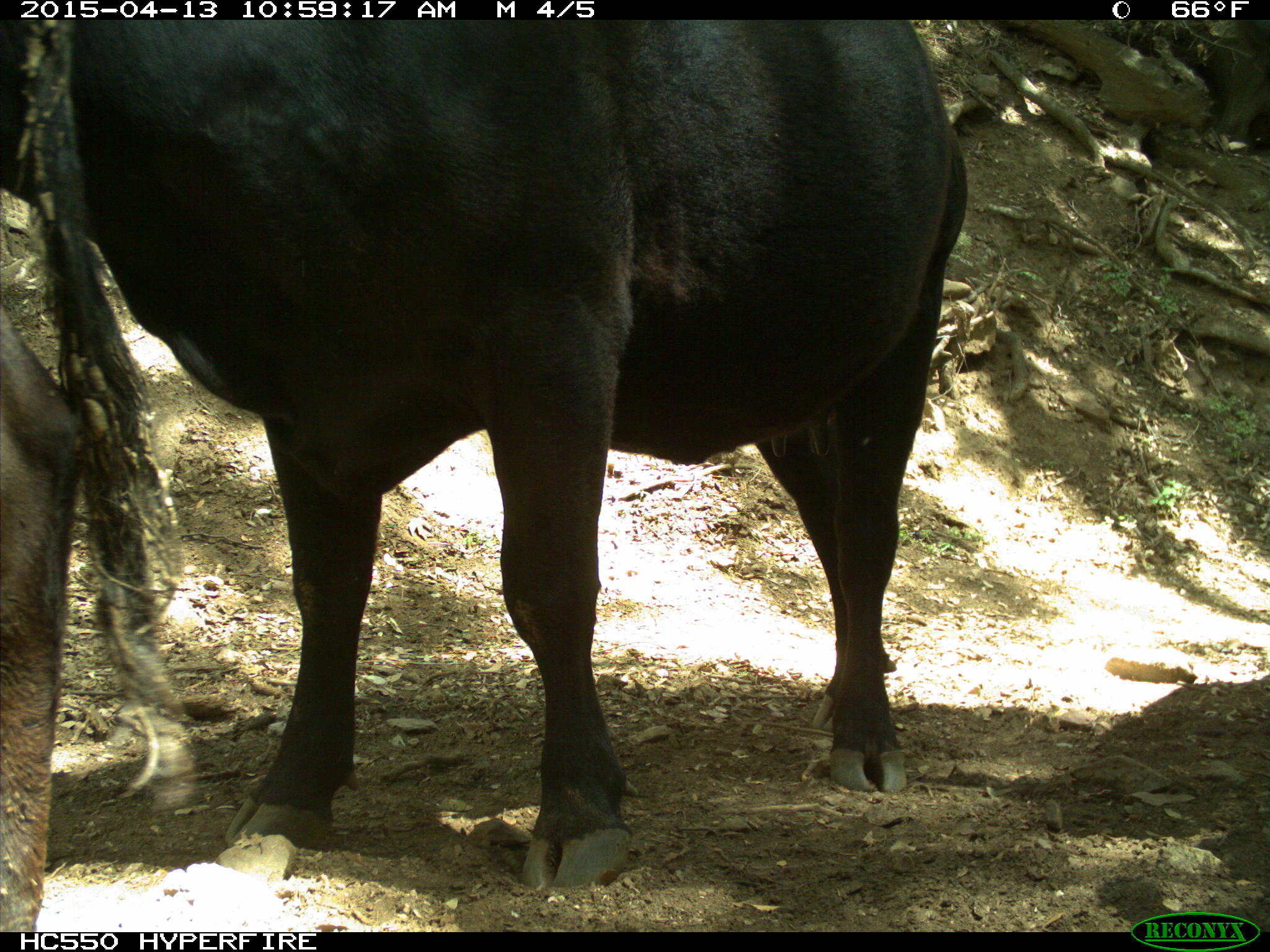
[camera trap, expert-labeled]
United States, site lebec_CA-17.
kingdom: Animalia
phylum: Chordata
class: Mammalia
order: Artiodactyla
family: Bovidae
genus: Bos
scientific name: Bos taurus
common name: domestic cow